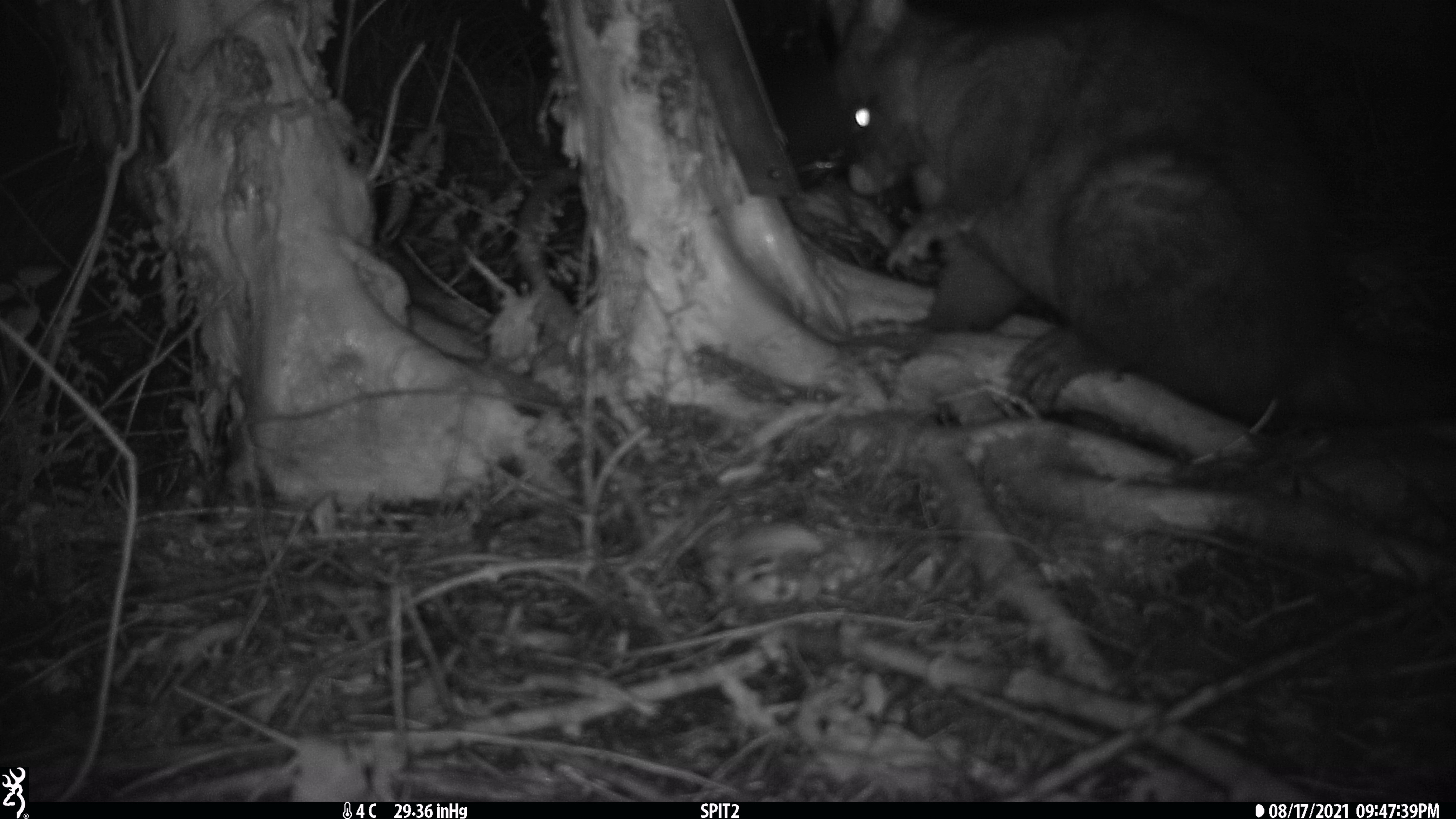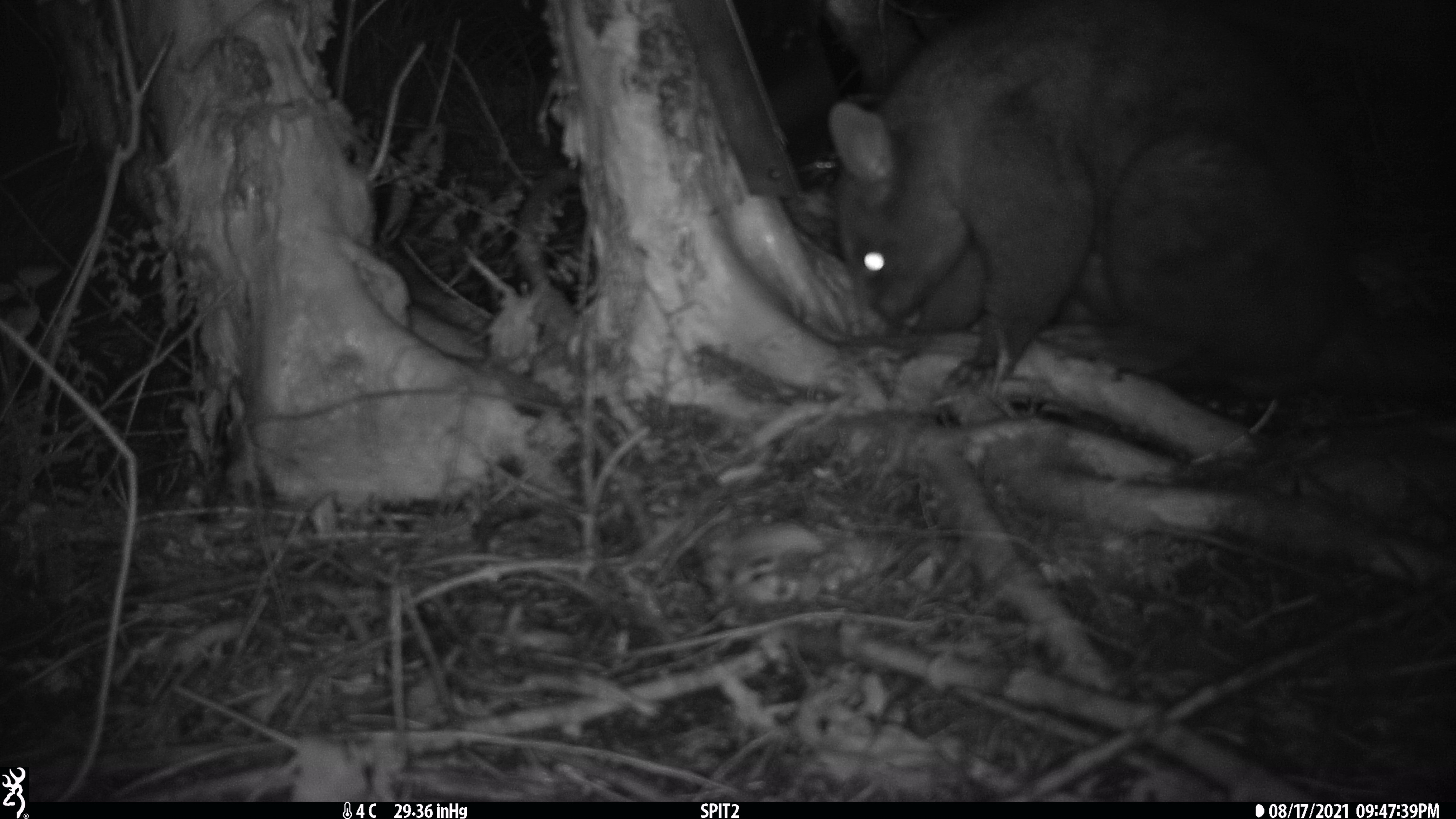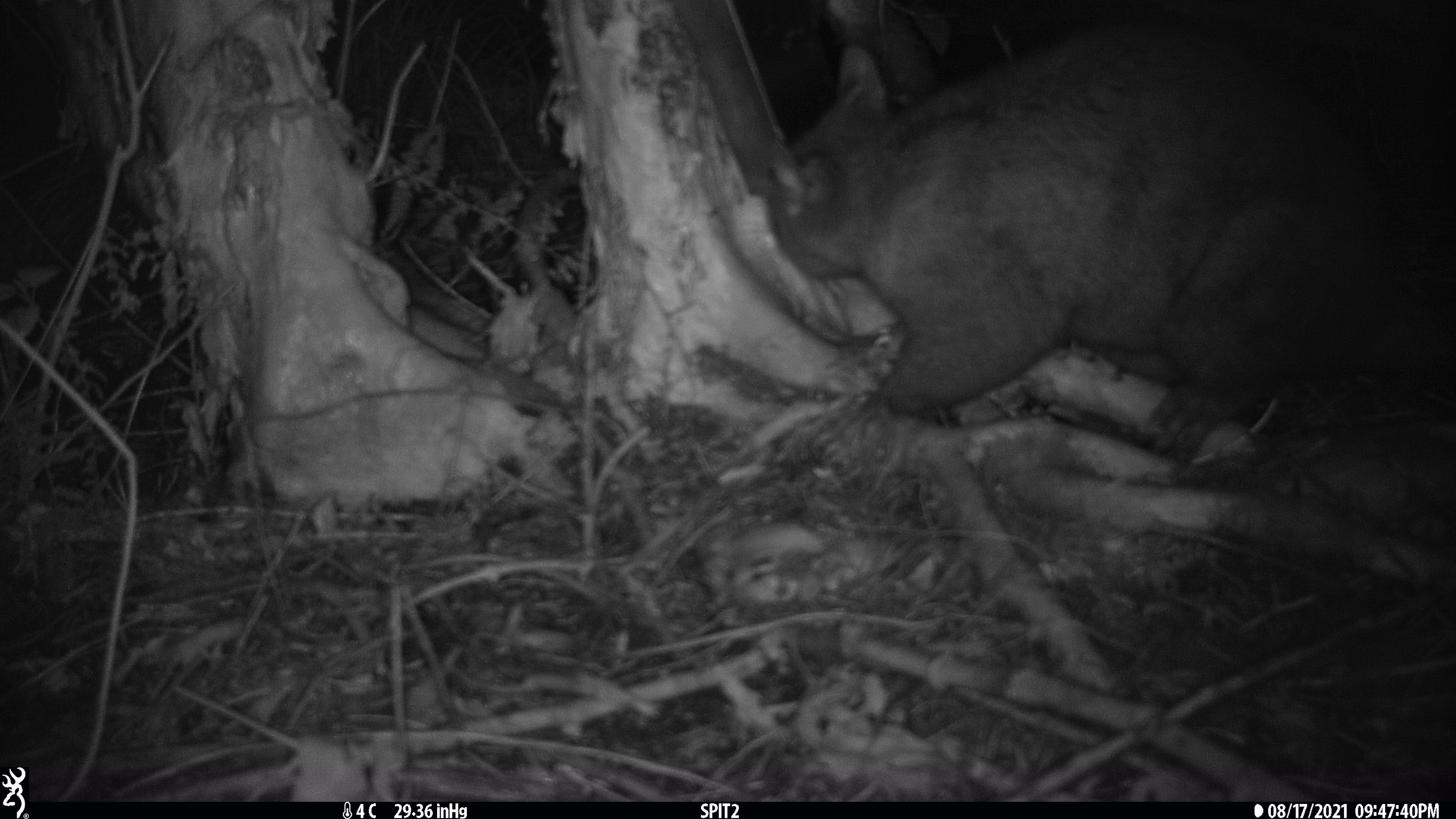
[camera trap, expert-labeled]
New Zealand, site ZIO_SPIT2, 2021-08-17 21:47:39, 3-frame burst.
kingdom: Animalia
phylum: Chordata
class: Mammalia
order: Diprotodontia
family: Phalangeridae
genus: Trichosurus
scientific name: Trichosurus vulpecula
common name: common brushtail possum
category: possum